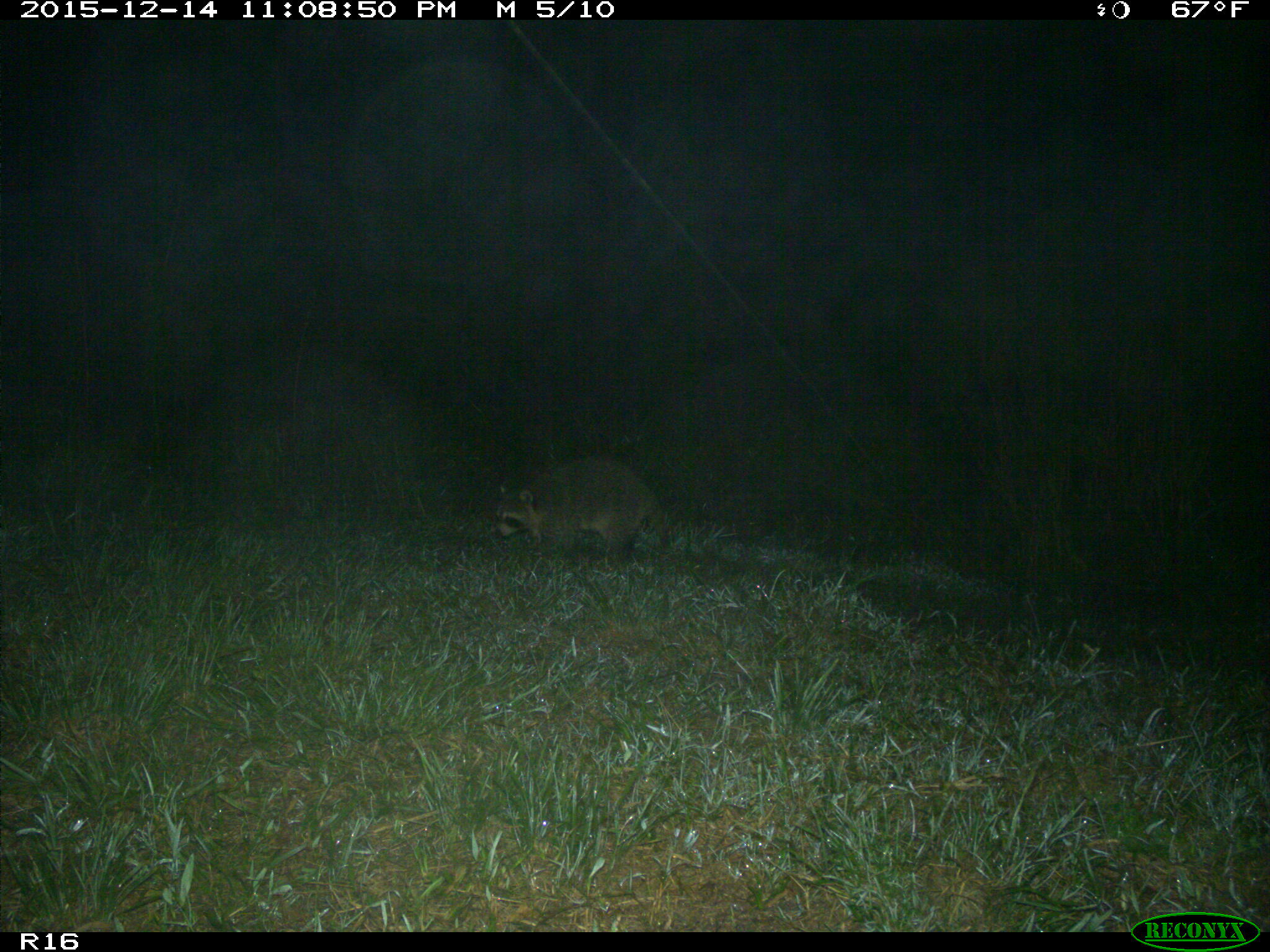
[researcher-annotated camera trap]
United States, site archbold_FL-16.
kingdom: Animalia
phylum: Chordata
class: Mammalia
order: Carnivora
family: Procyonidae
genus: Procyon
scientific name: Procyon lotor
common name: common raccoon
Procyon lotor (common raccoon).